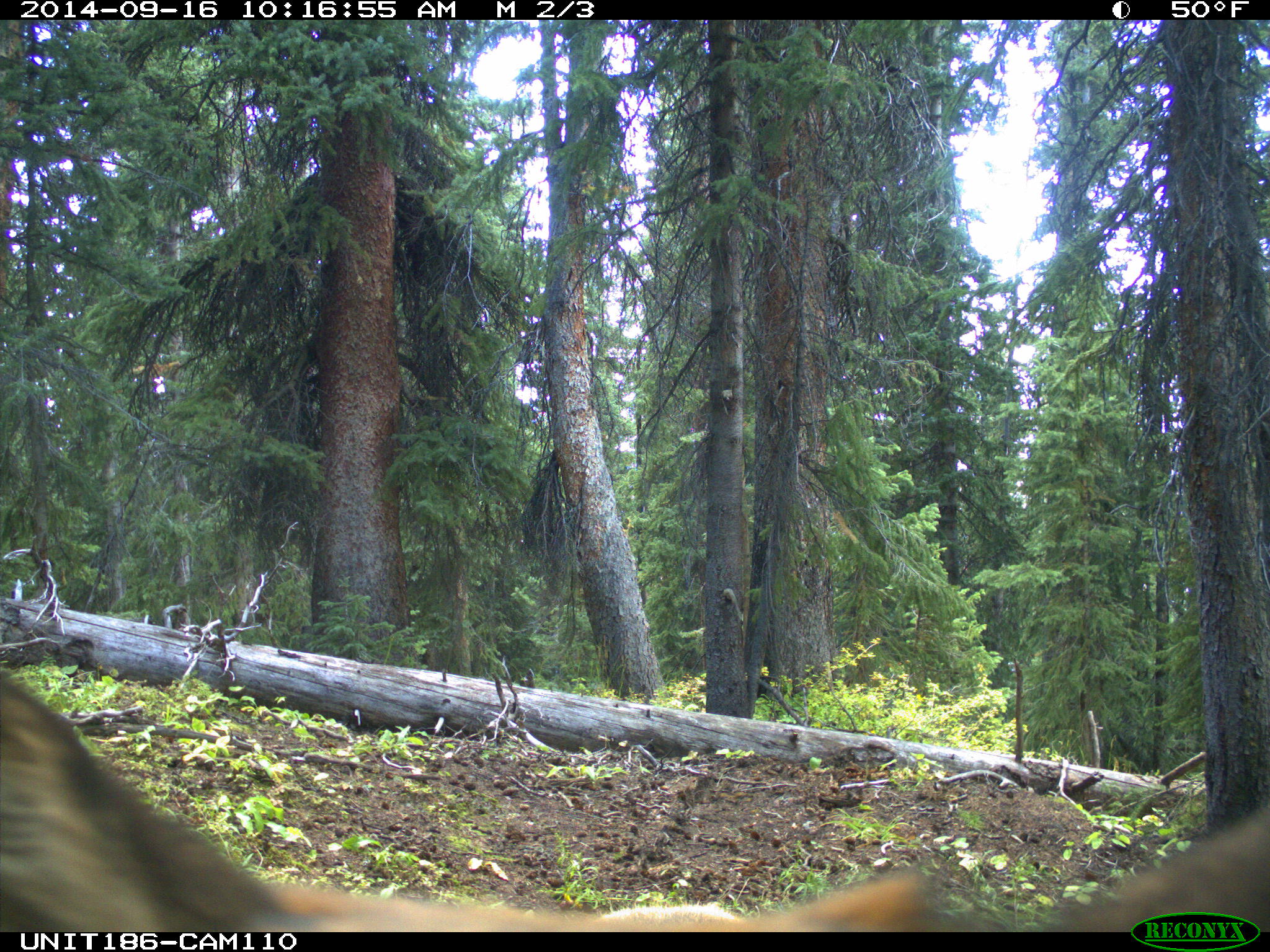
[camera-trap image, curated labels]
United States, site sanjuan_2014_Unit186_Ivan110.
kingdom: Animalia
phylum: Chordata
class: Mammalia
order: Artiodactyla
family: Cervidae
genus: Cervus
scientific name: Cervus elaphus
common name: red deer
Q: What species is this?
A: Cervus elaphus (red deer).